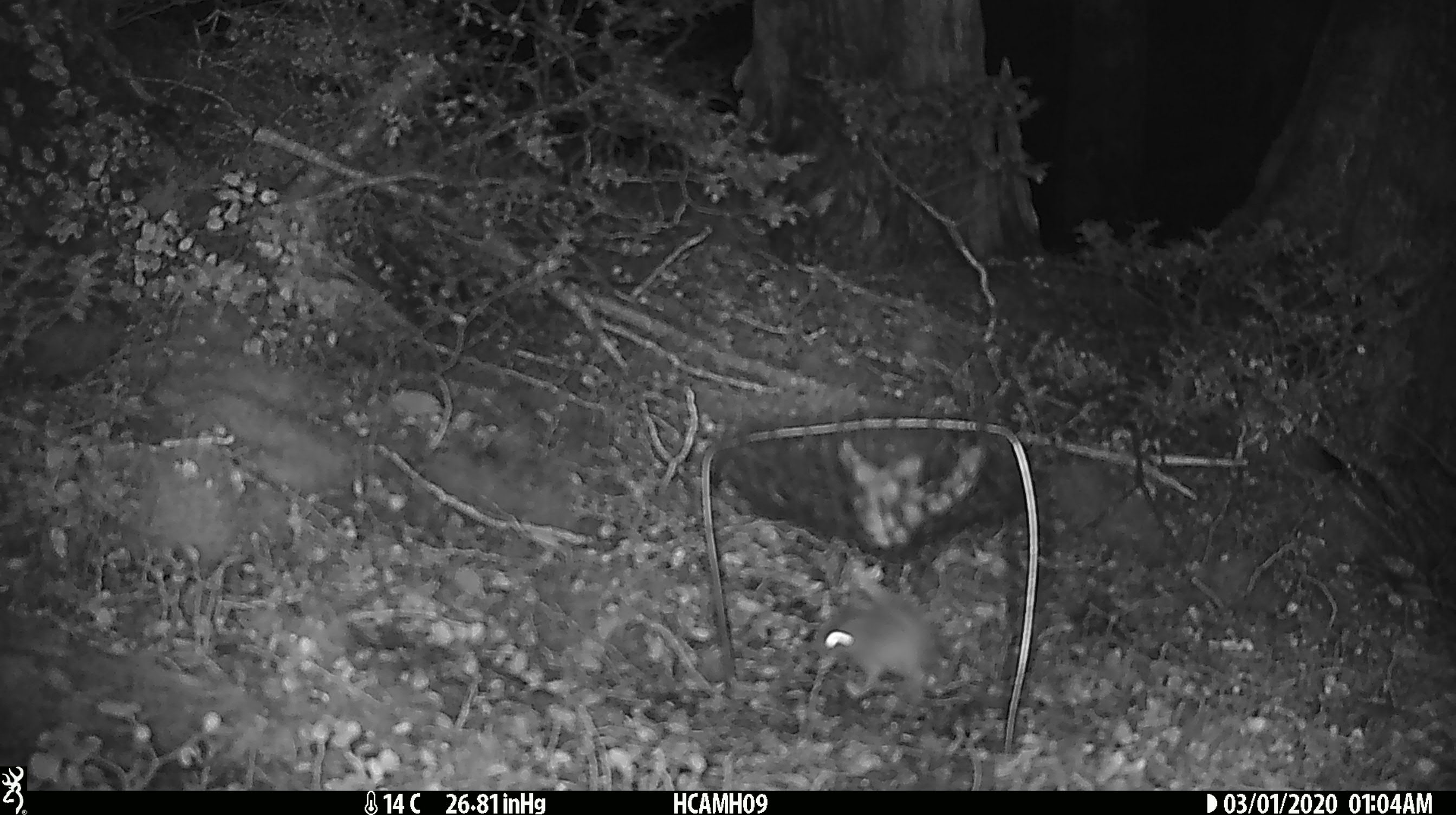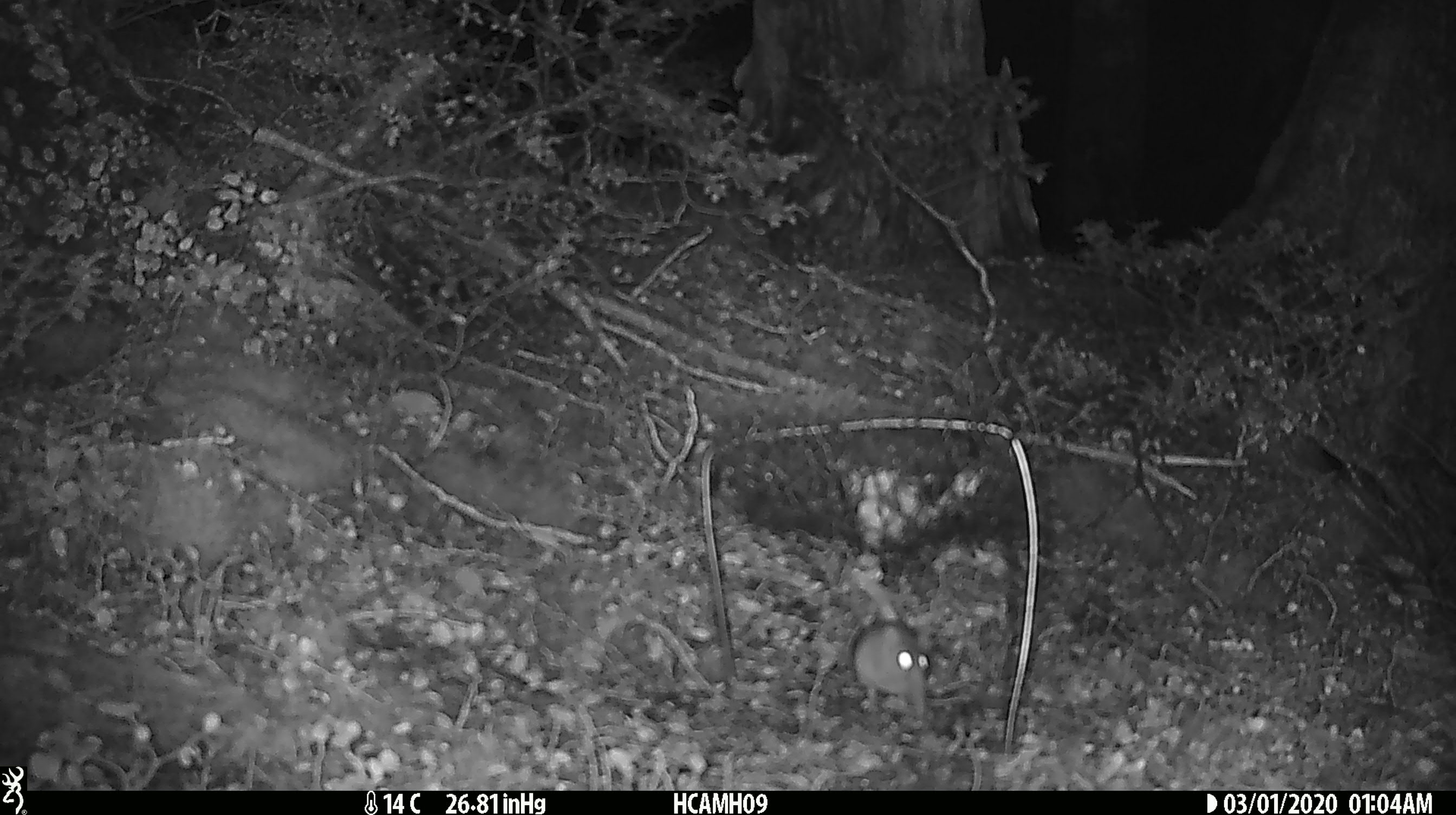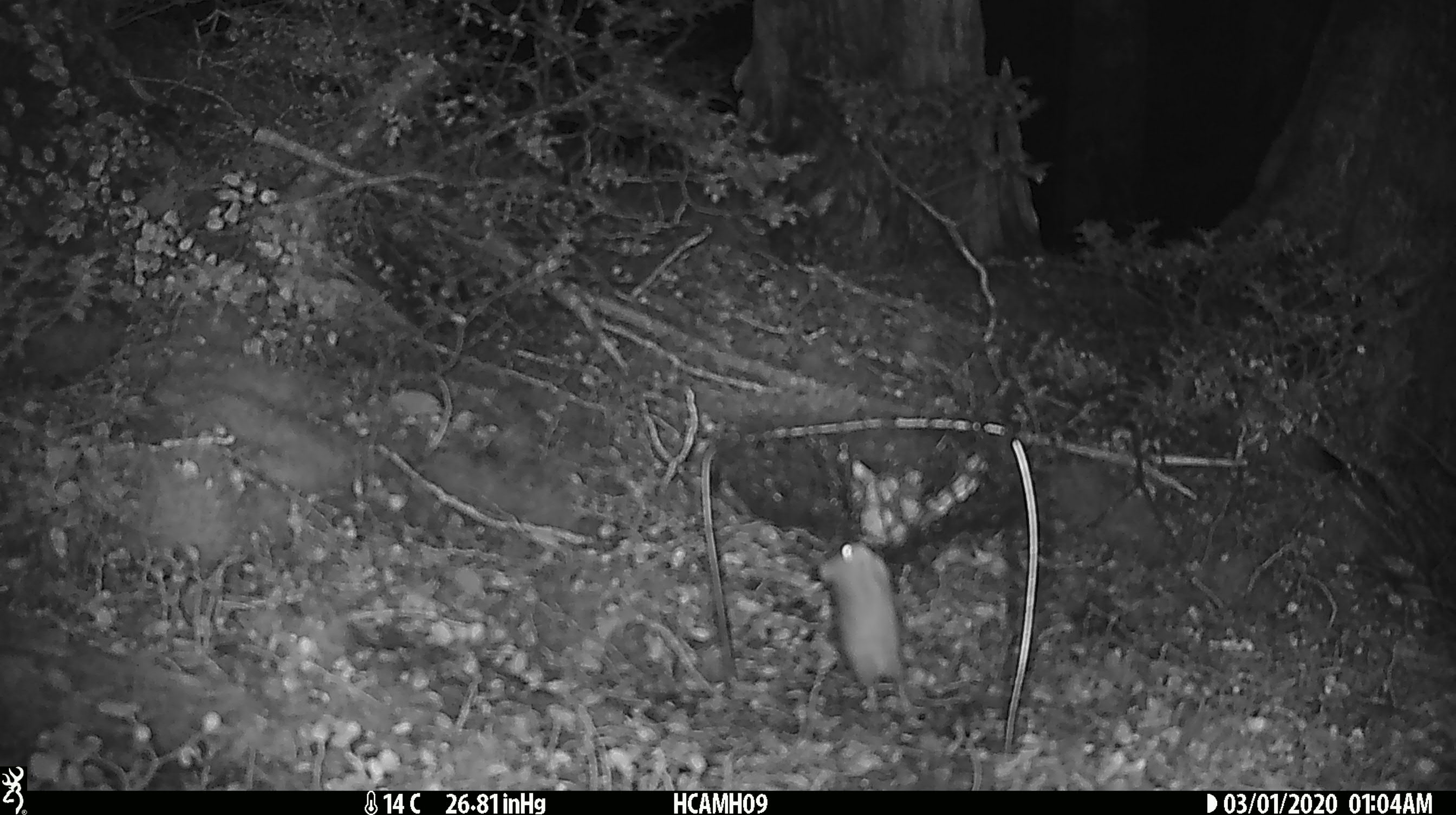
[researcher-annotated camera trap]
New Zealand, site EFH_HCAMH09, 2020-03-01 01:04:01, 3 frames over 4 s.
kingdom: Animalia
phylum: Chordata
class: Mammalia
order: Rodentia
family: Muridae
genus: Mus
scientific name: Mus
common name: mouse